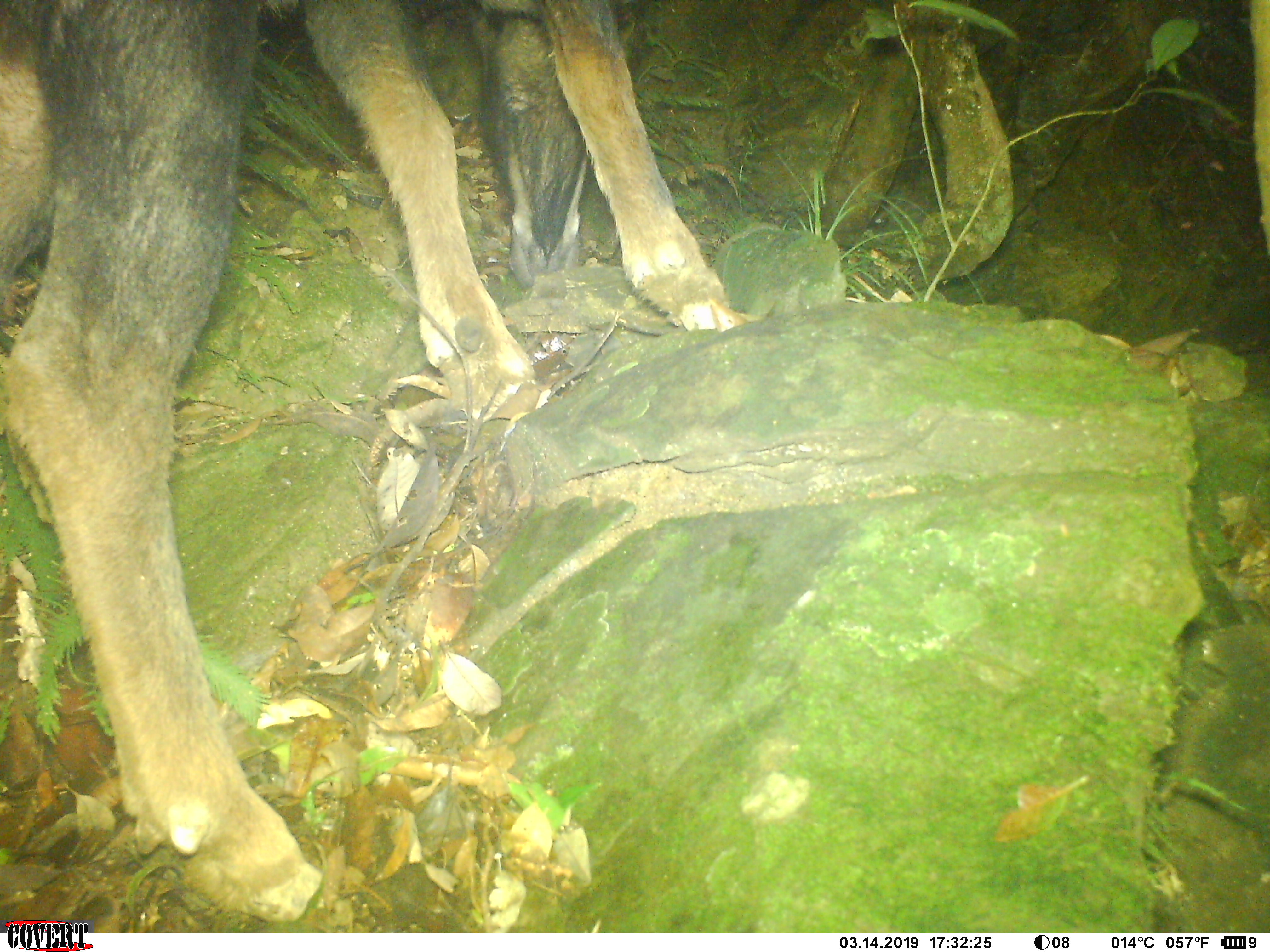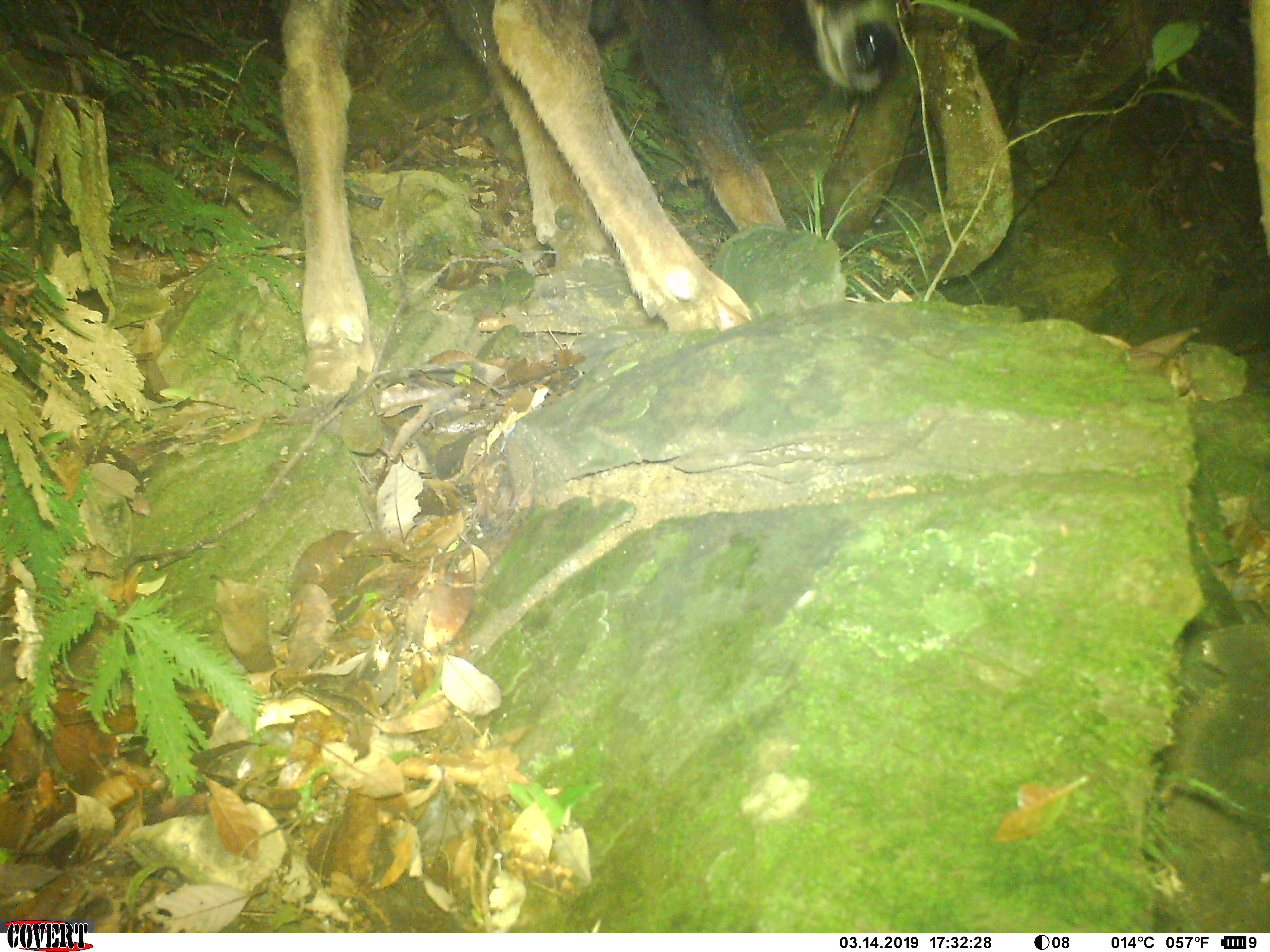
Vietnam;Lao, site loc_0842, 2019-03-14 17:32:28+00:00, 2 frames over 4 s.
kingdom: Animalia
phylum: Chordata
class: Mammalia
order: Artiodactyla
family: Bovidae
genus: Capricornis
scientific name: Capricornis sumatraensis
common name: chinese serow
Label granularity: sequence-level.